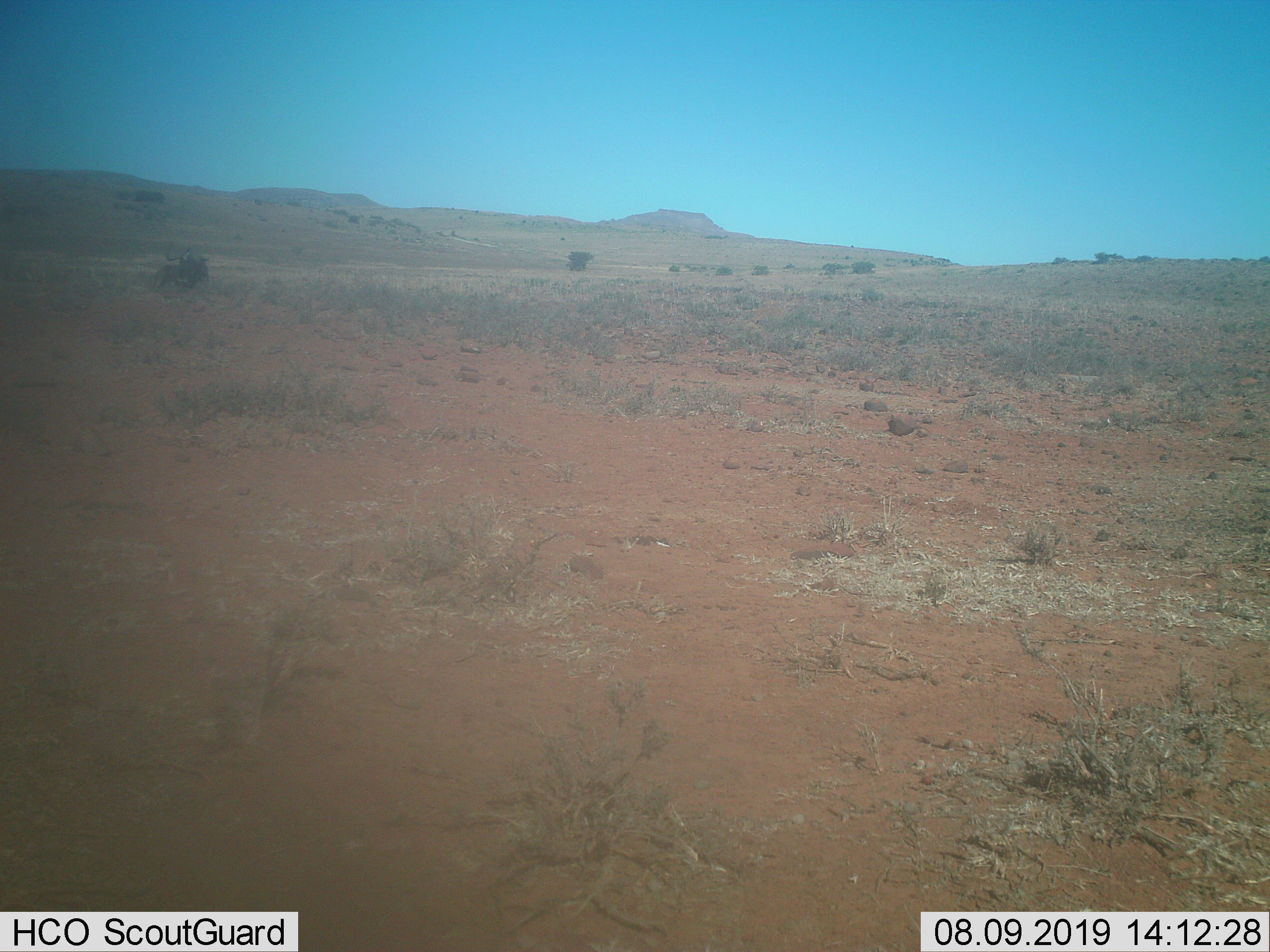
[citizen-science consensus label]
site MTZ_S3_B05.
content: unidentified animal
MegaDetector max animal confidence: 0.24